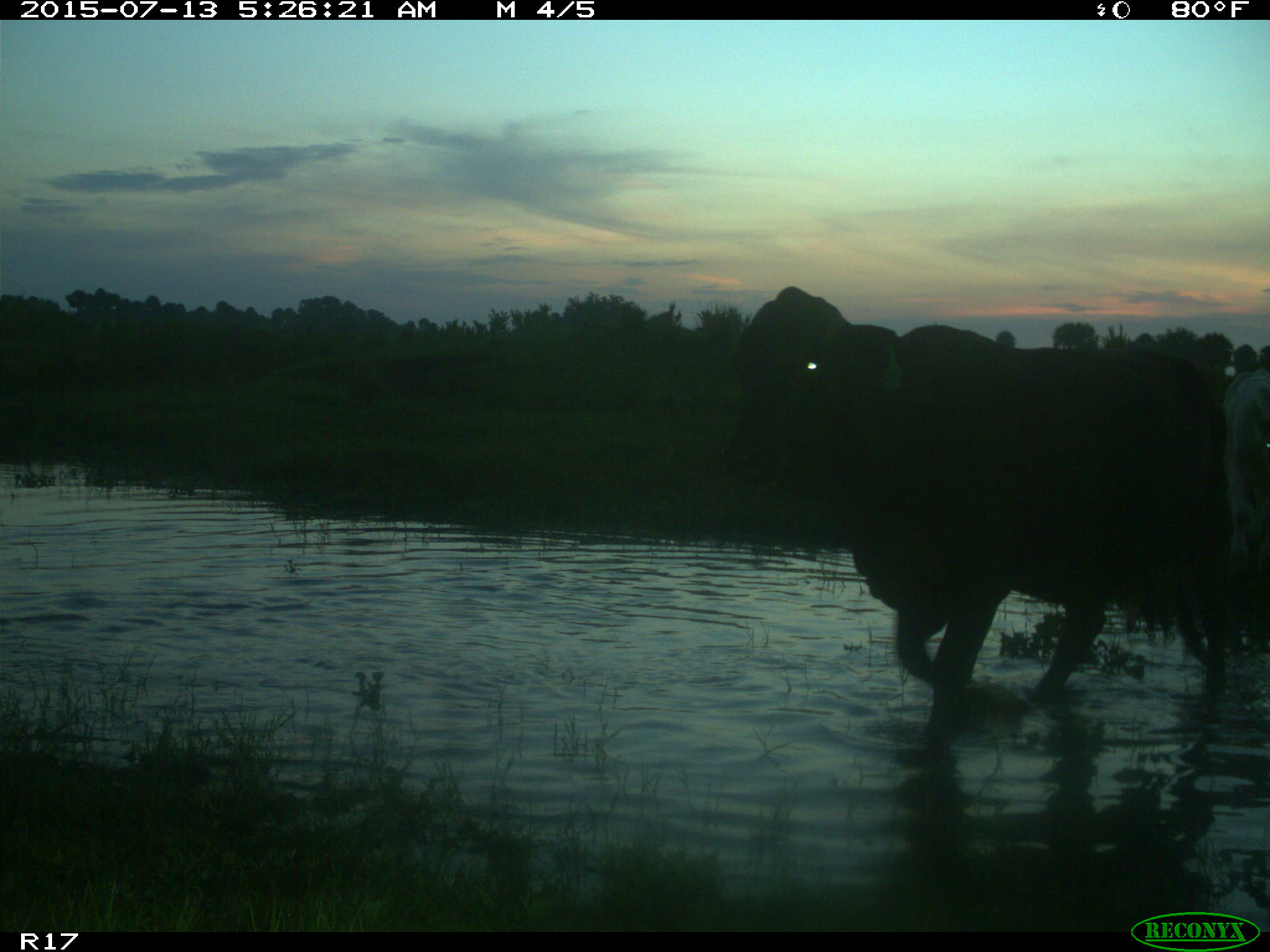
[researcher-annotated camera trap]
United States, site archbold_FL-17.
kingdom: Animalia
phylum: Chordata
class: Mammalia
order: Artiodactyla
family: Bovidae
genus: Bos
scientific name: Bos taurus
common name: domestic cow